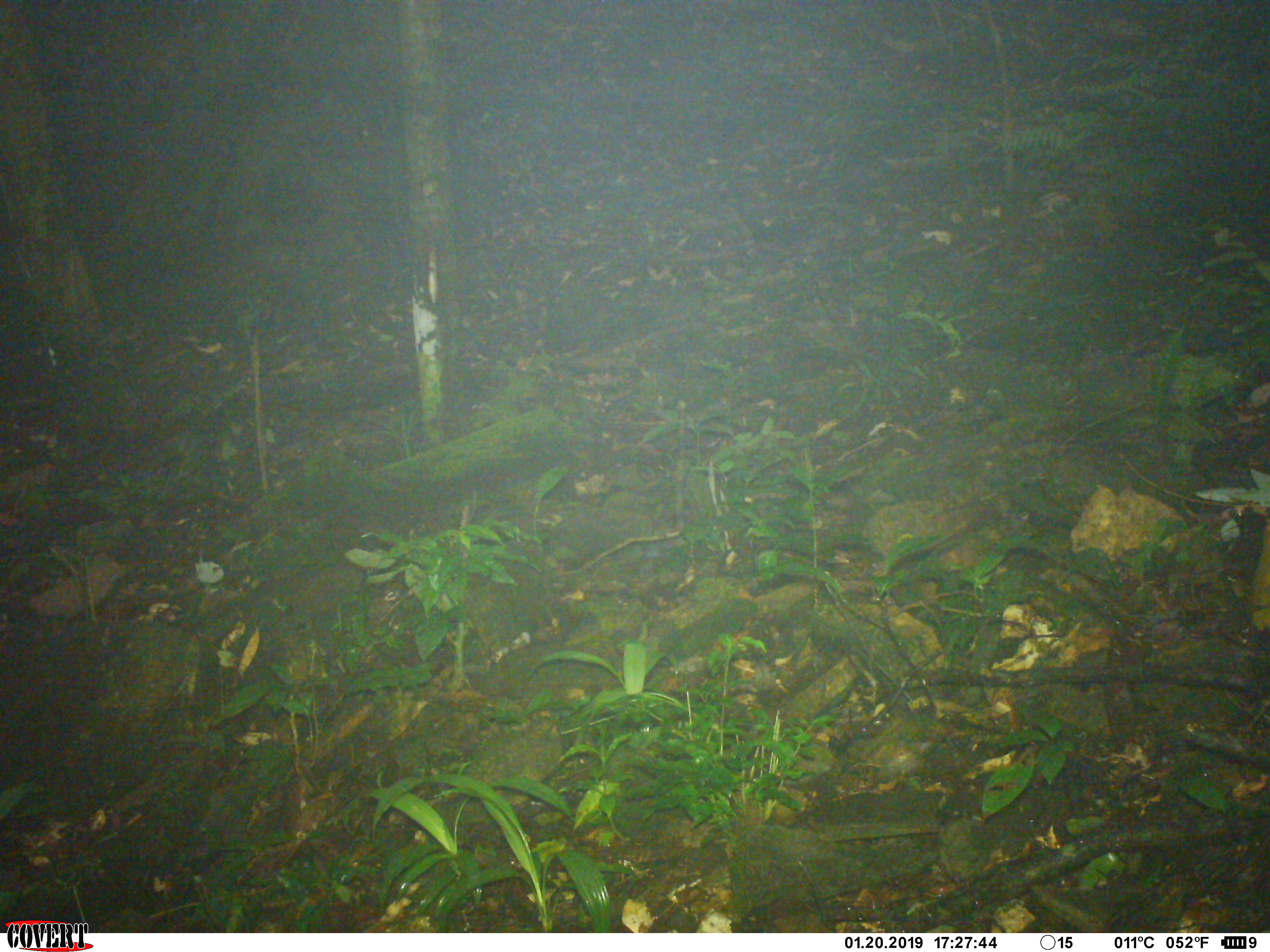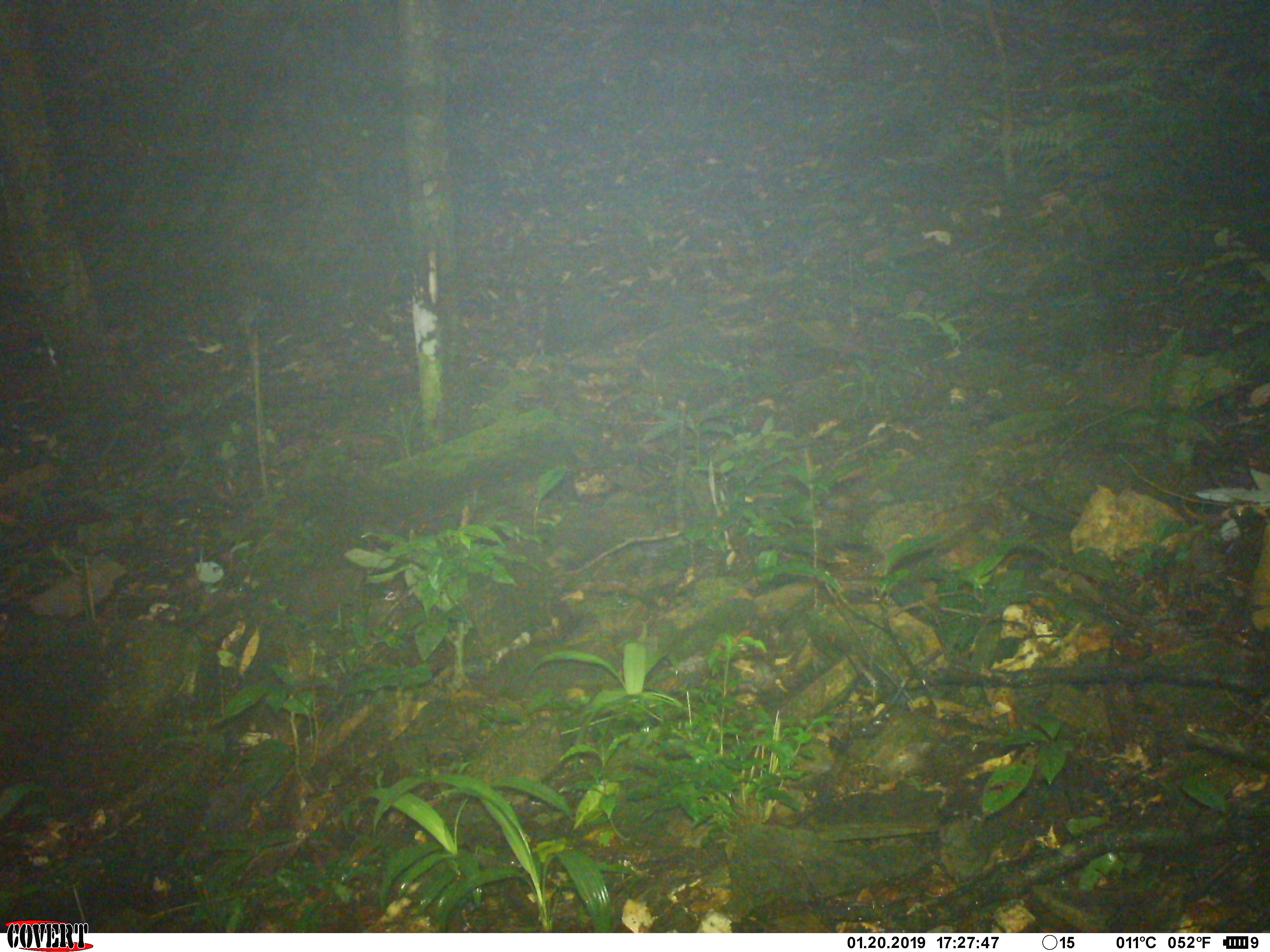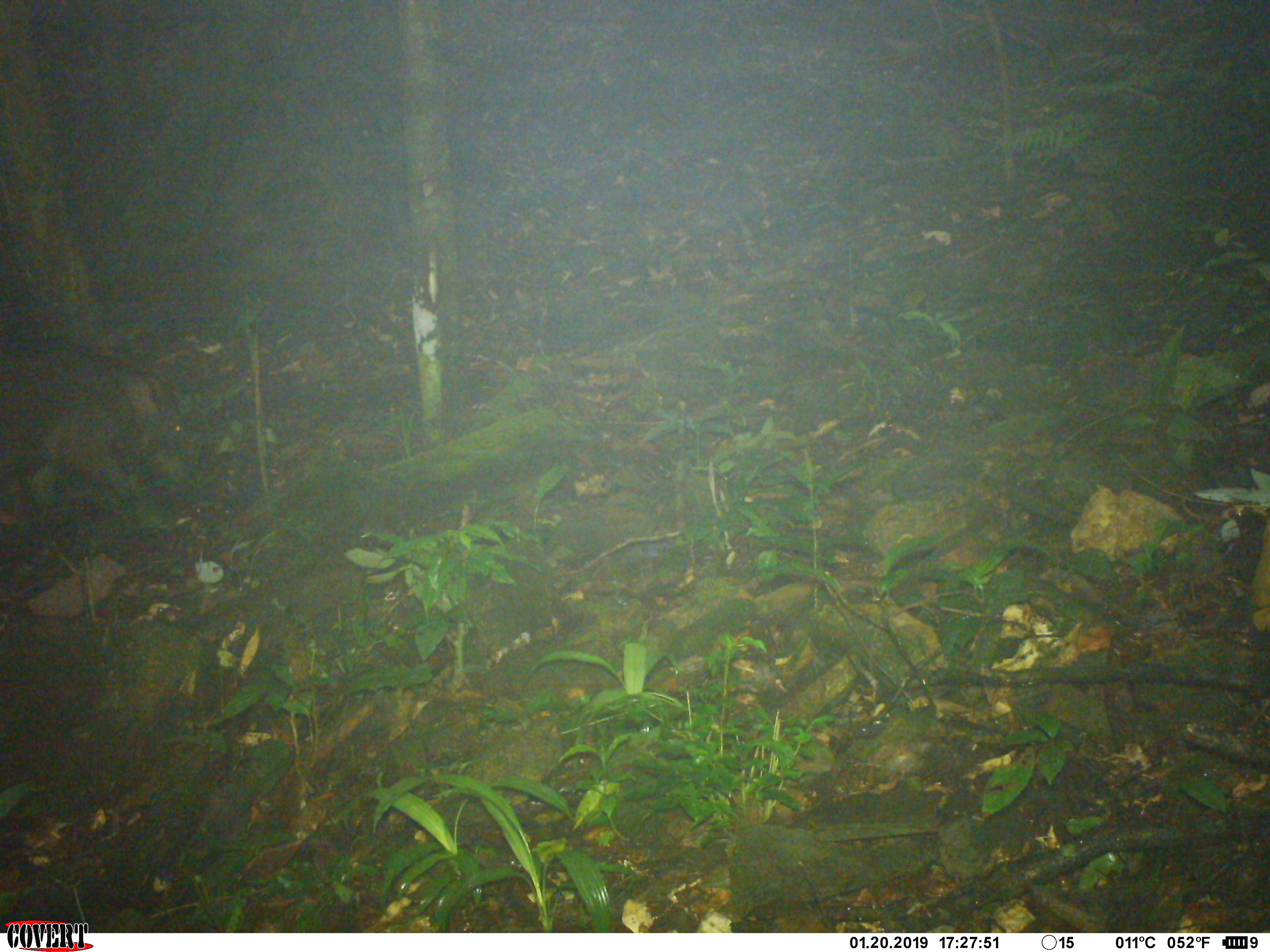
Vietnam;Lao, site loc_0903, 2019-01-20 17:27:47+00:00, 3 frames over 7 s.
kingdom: Animalia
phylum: Chordata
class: Mammalia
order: Artiodactyla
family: Suidae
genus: Sus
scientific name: Sus scrofa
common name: eurasian wild pig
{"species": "eurasian wild pig (Sus scrofa)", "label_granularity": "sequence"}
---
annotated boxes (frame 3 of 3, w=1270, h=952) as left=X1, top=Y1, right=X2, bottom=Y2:
eurasian wild pig: left=0, top=337, right=196, bottom=526